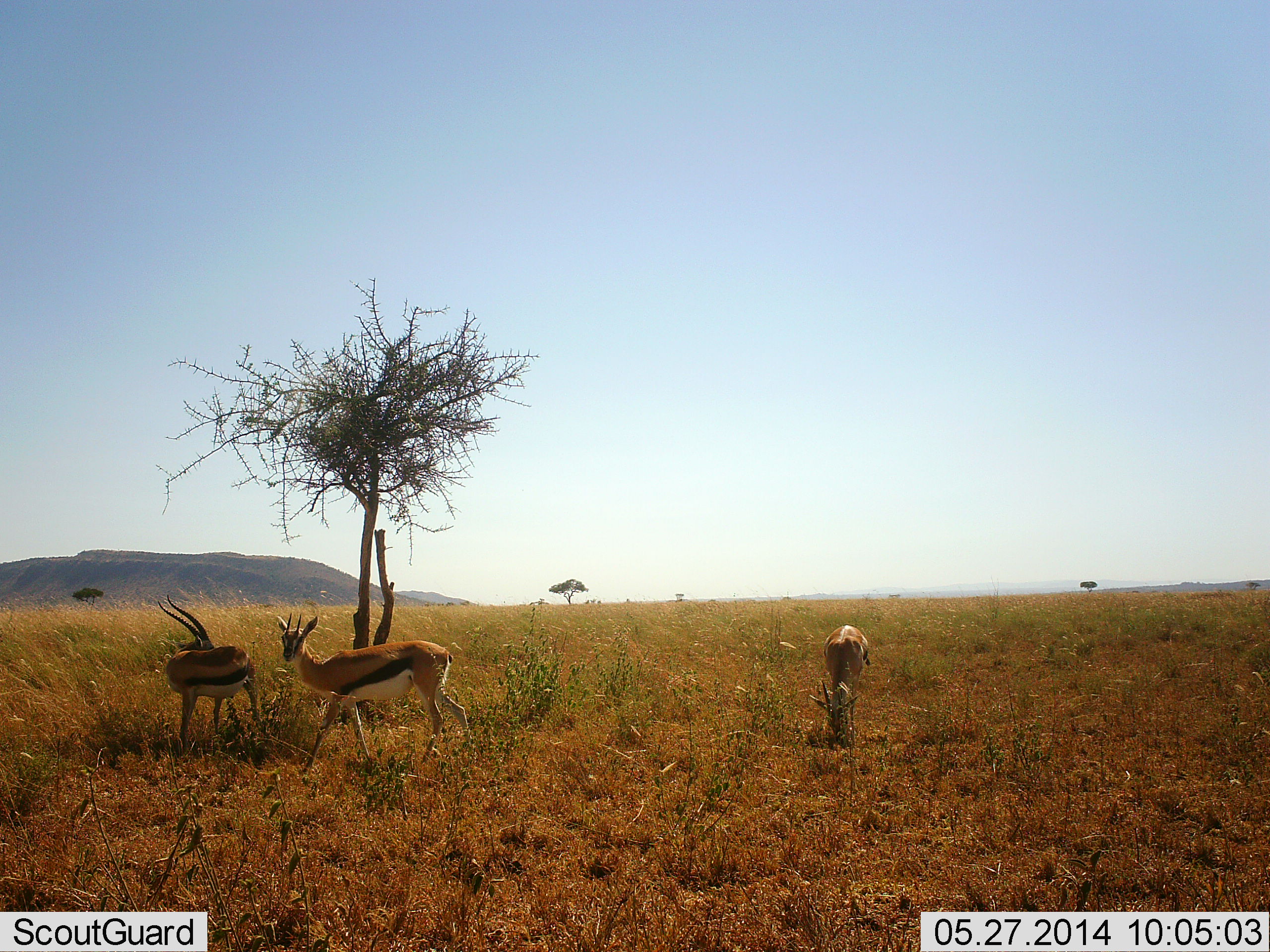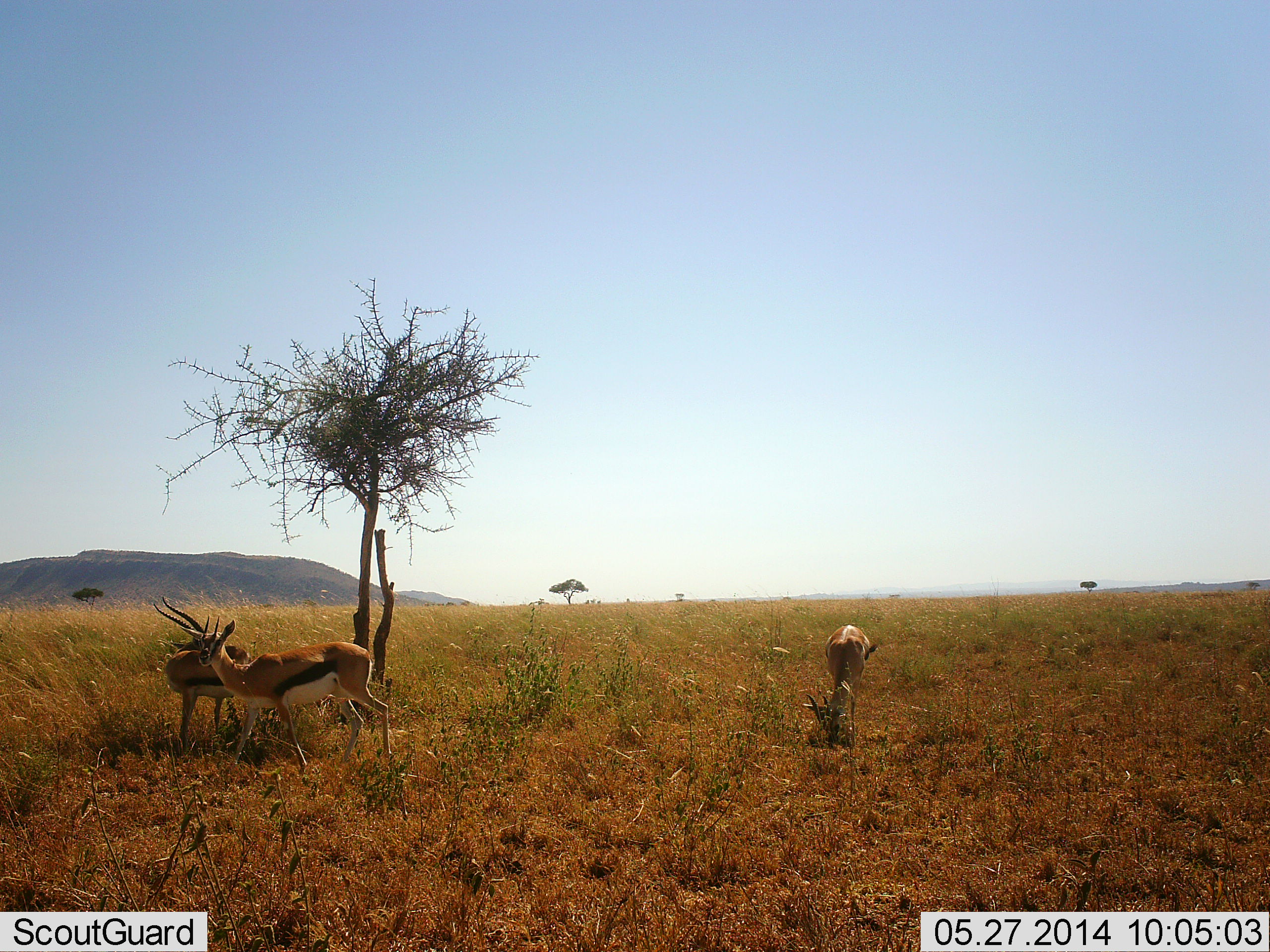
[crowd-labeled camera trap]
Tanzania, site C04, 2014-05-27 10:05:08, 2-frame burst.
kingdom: Animalia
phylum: Chordata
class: Mammalia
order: Artiodactyla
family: Bovidae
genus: Eudorcas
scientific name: Eudorcas thomsonii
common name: thomson's gazelle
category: gazellethomsons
Gazellethomsons (thomson's gazelle) (Eudorcas thomsonii), count 3. Behavior (volunteer vote fractions): standing 90%, resting 0%, moving 50%, interacting 10%. Young present (vote fraction): 0%. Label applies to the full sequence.